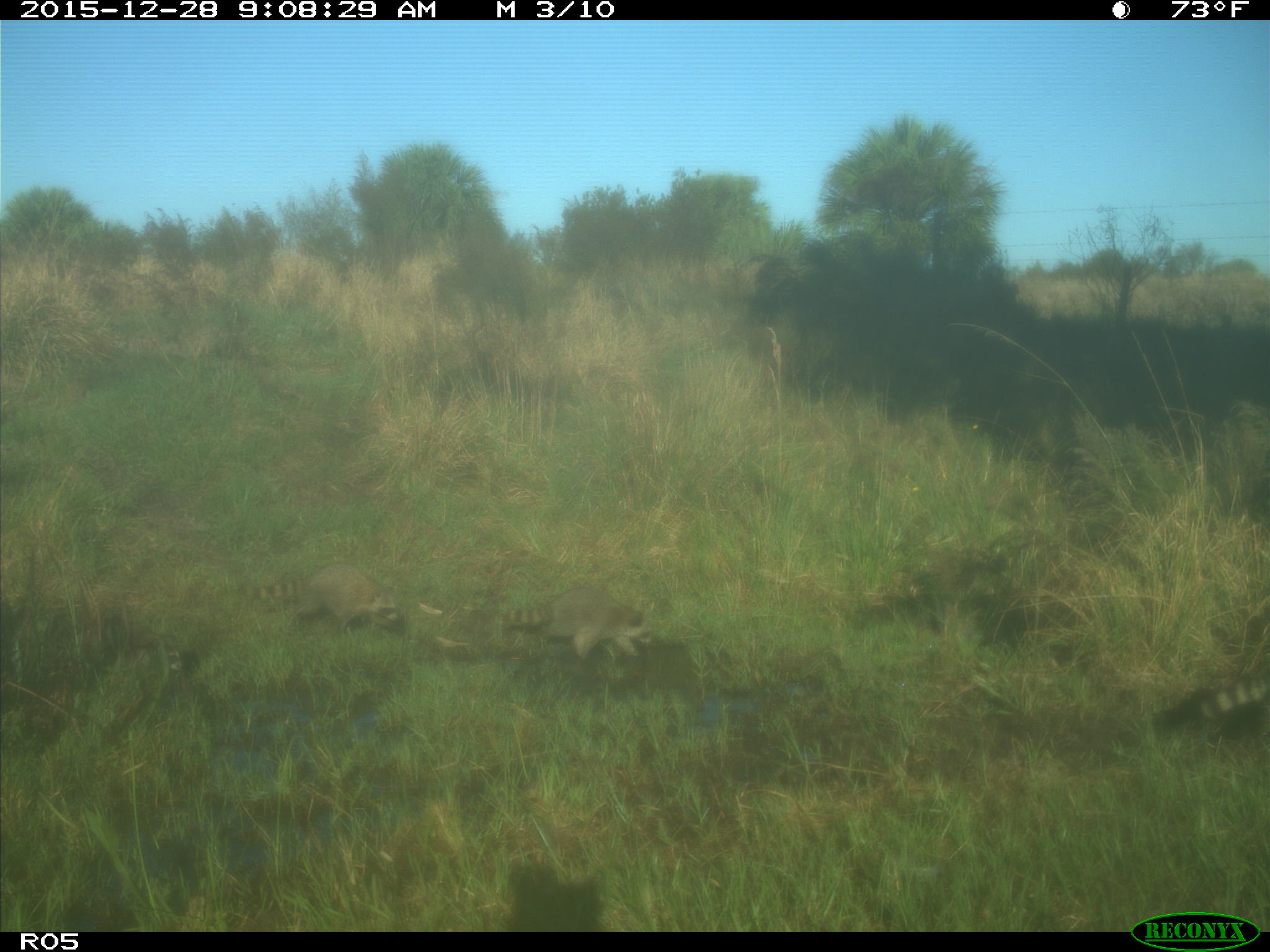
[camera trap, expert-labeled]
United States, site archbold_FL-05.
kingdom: Animalia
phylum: Chordata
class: Mammalia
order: Carnivora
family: Procyonidae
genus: Procyon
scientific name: Procyon lotor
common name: common raccoon